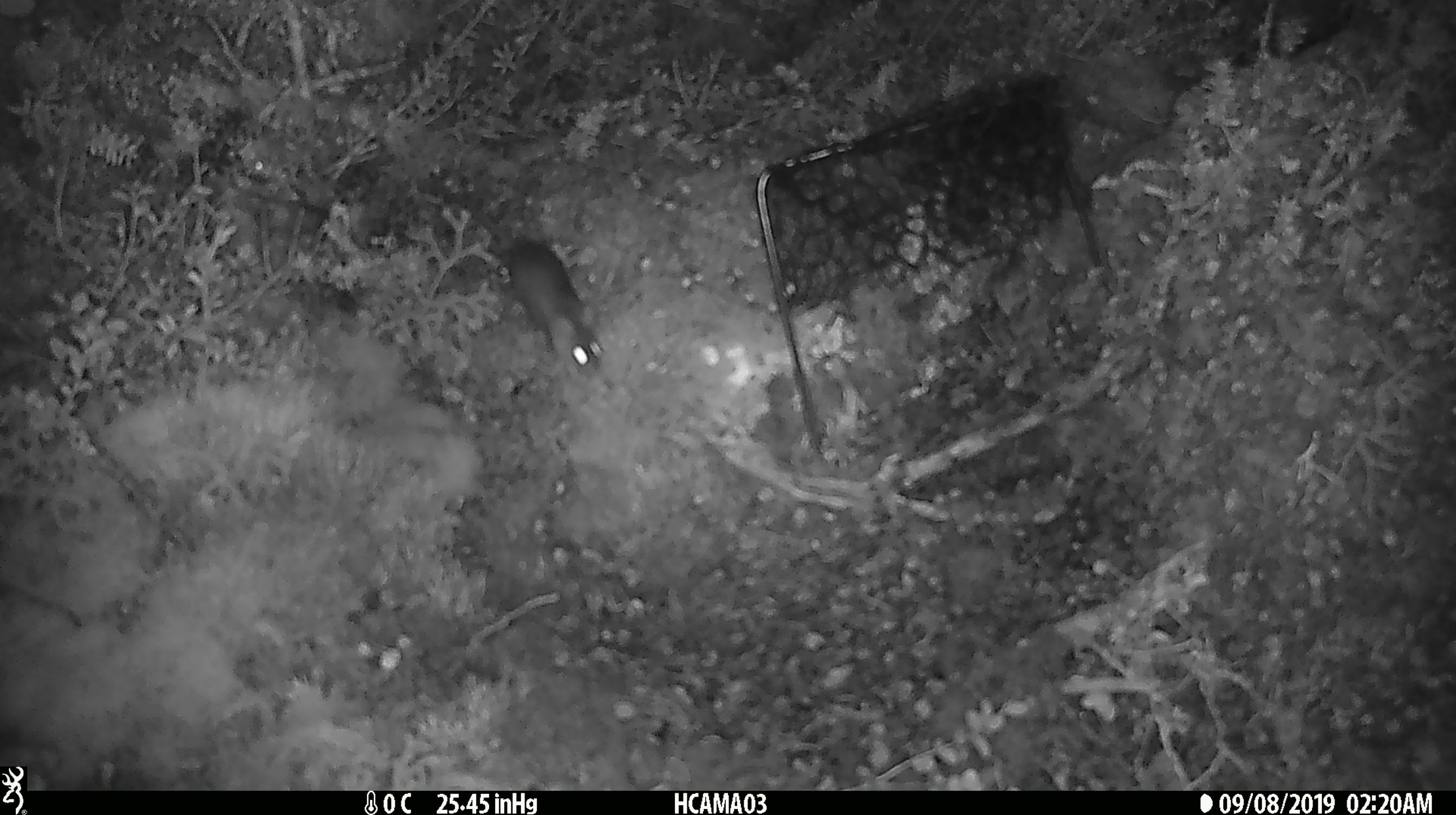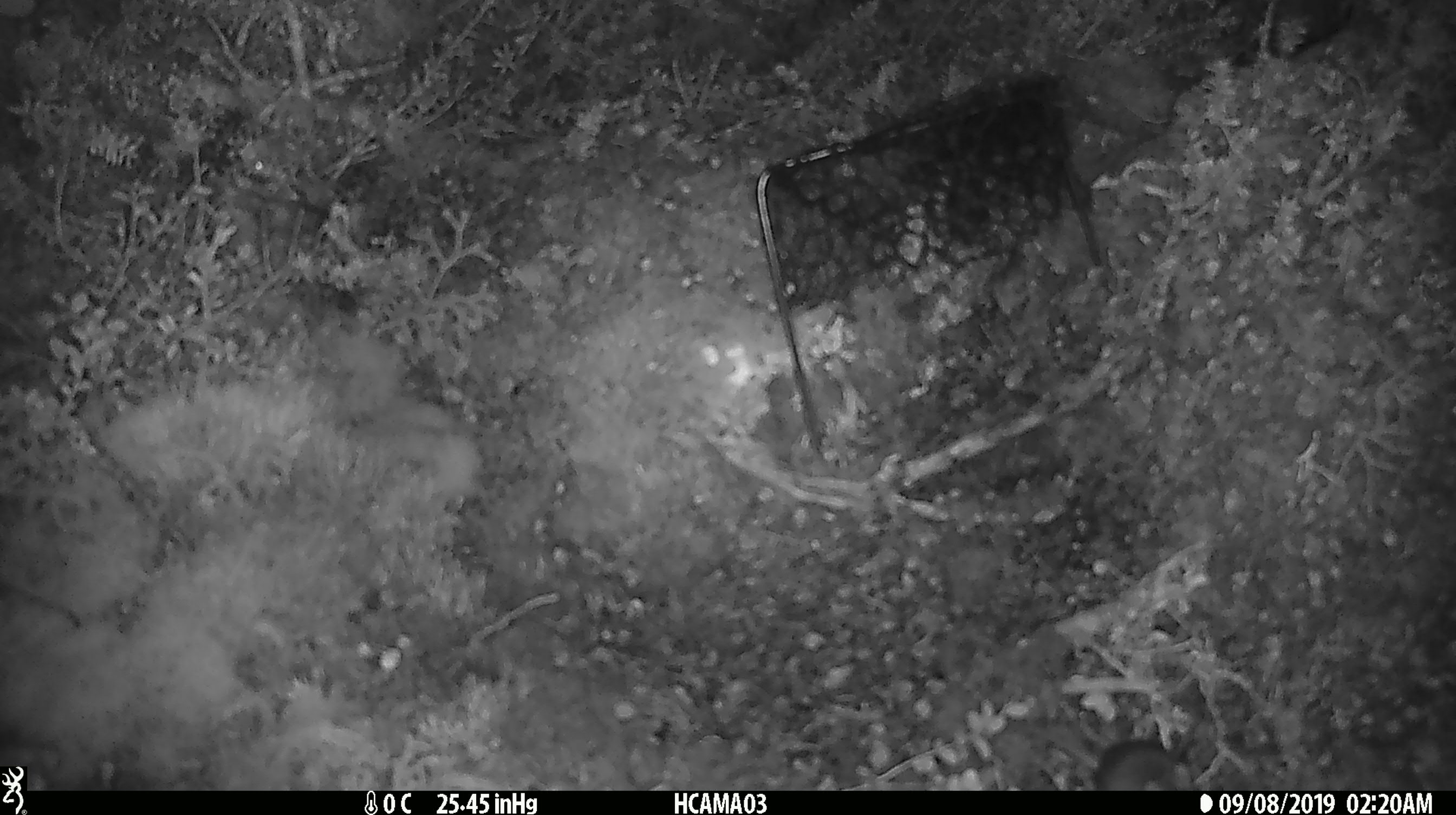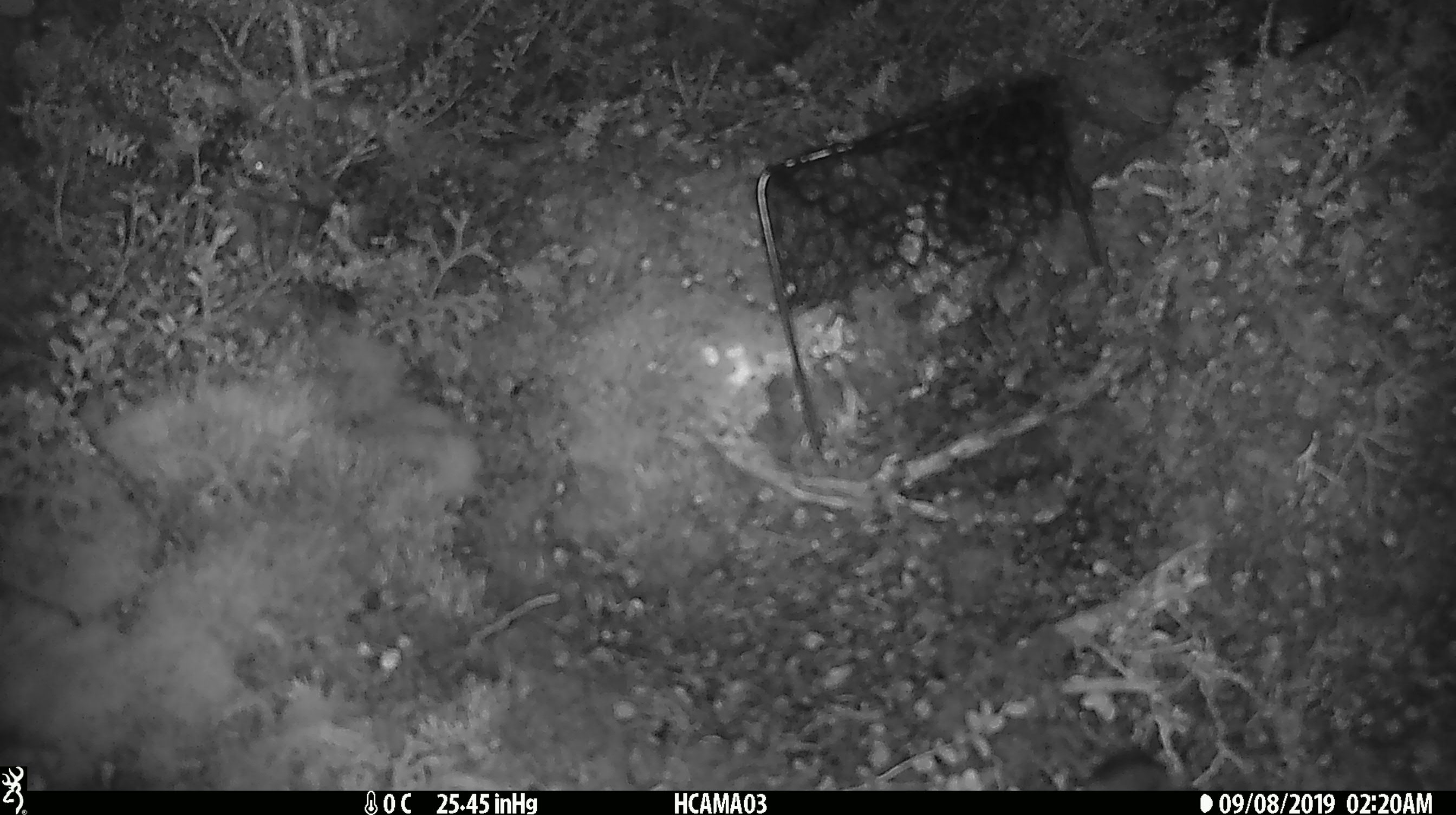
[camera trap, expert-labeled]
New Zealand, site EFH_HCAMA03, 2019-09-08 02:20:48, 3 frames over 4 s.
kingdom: Animalia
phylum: Chordata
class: Mammalia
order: Rodentia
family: Muridae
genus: Mus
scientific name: Mus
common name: mouse